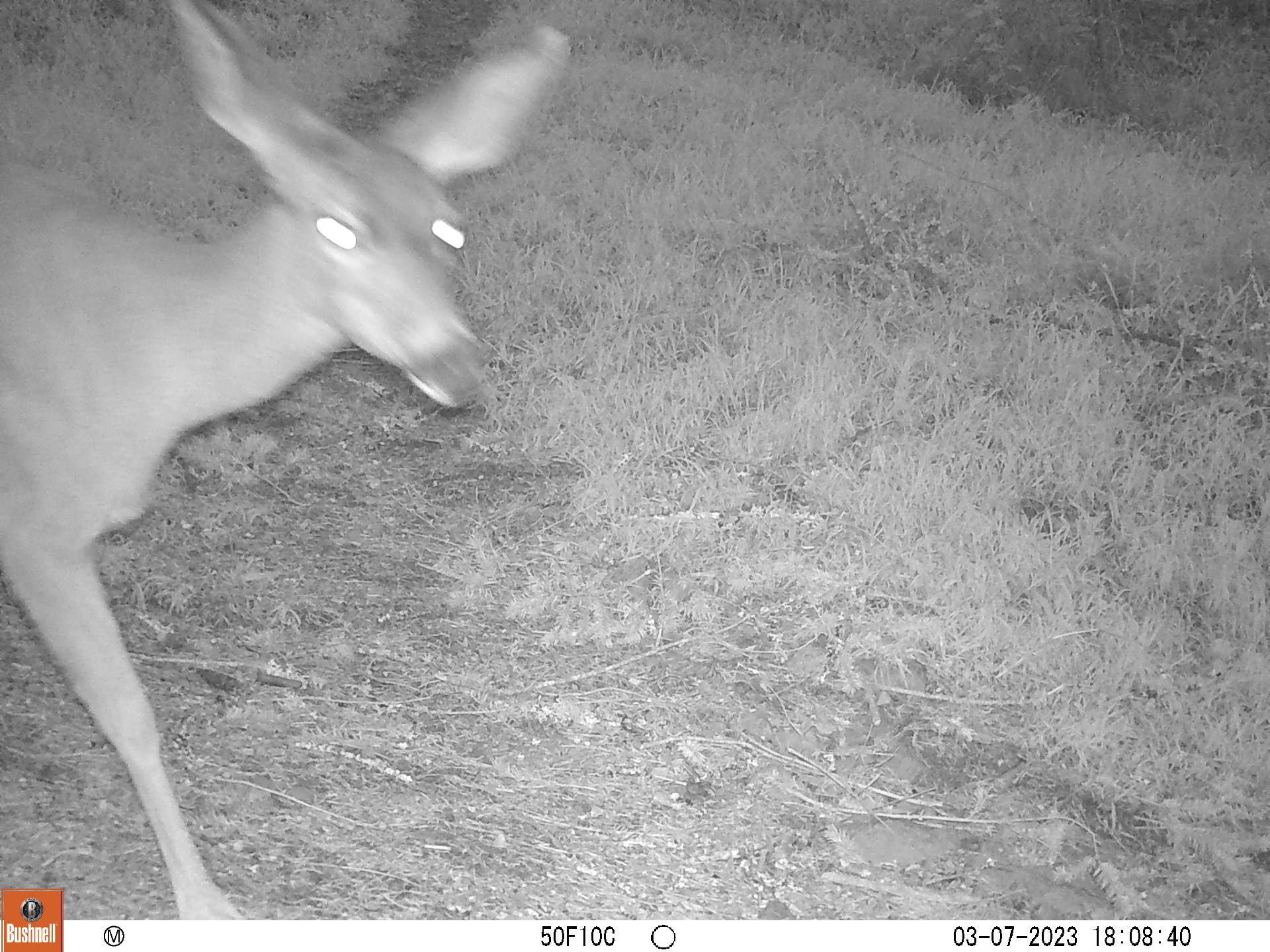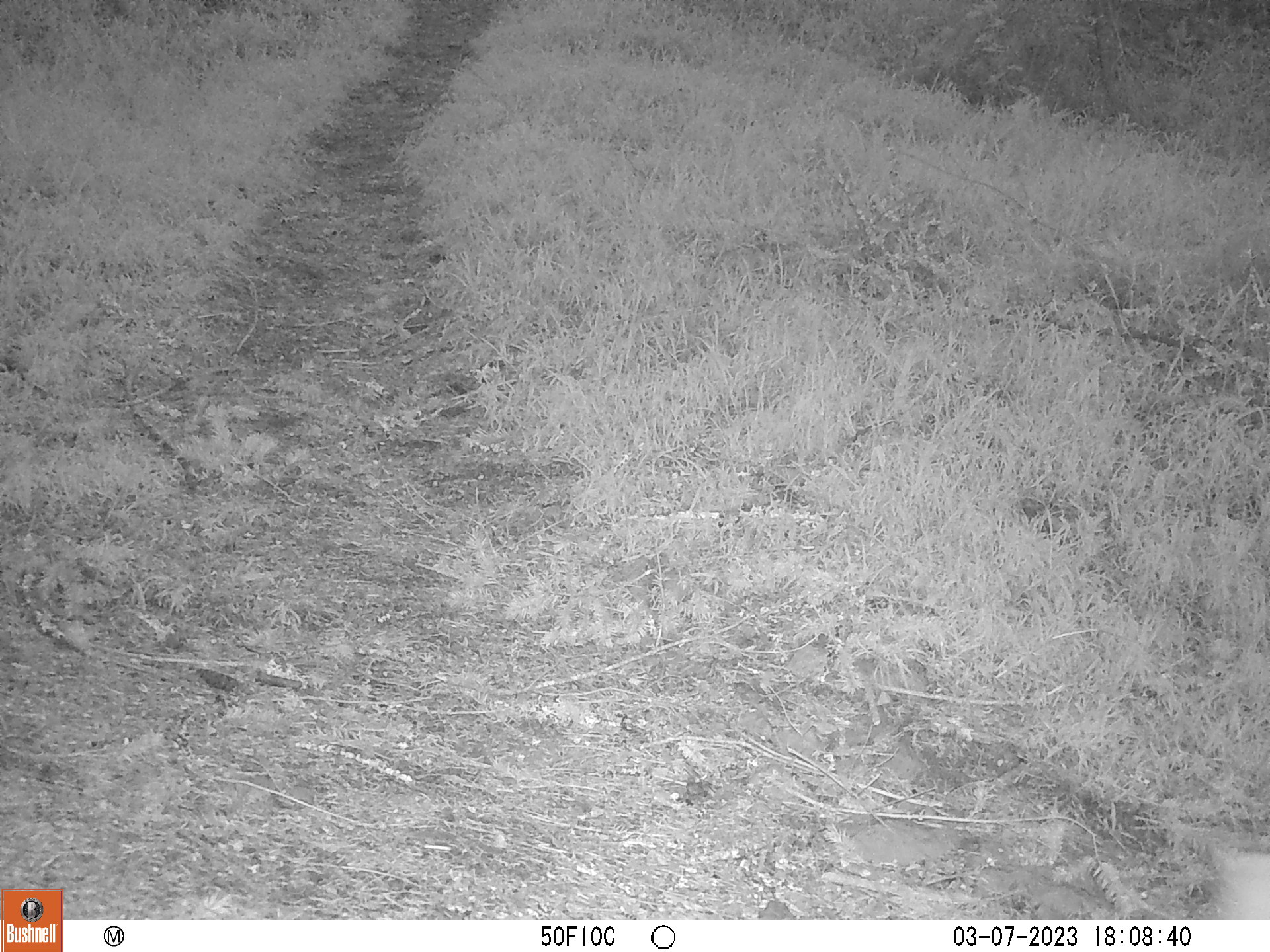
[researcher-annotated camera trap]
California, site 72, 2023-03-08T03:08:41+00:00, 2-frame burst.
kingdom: Animalia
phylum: Chordata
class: Mammalia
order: Artiodactyla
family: Cervidae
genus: Odocoileus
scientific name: Odocoileus hemionus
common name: mule deer